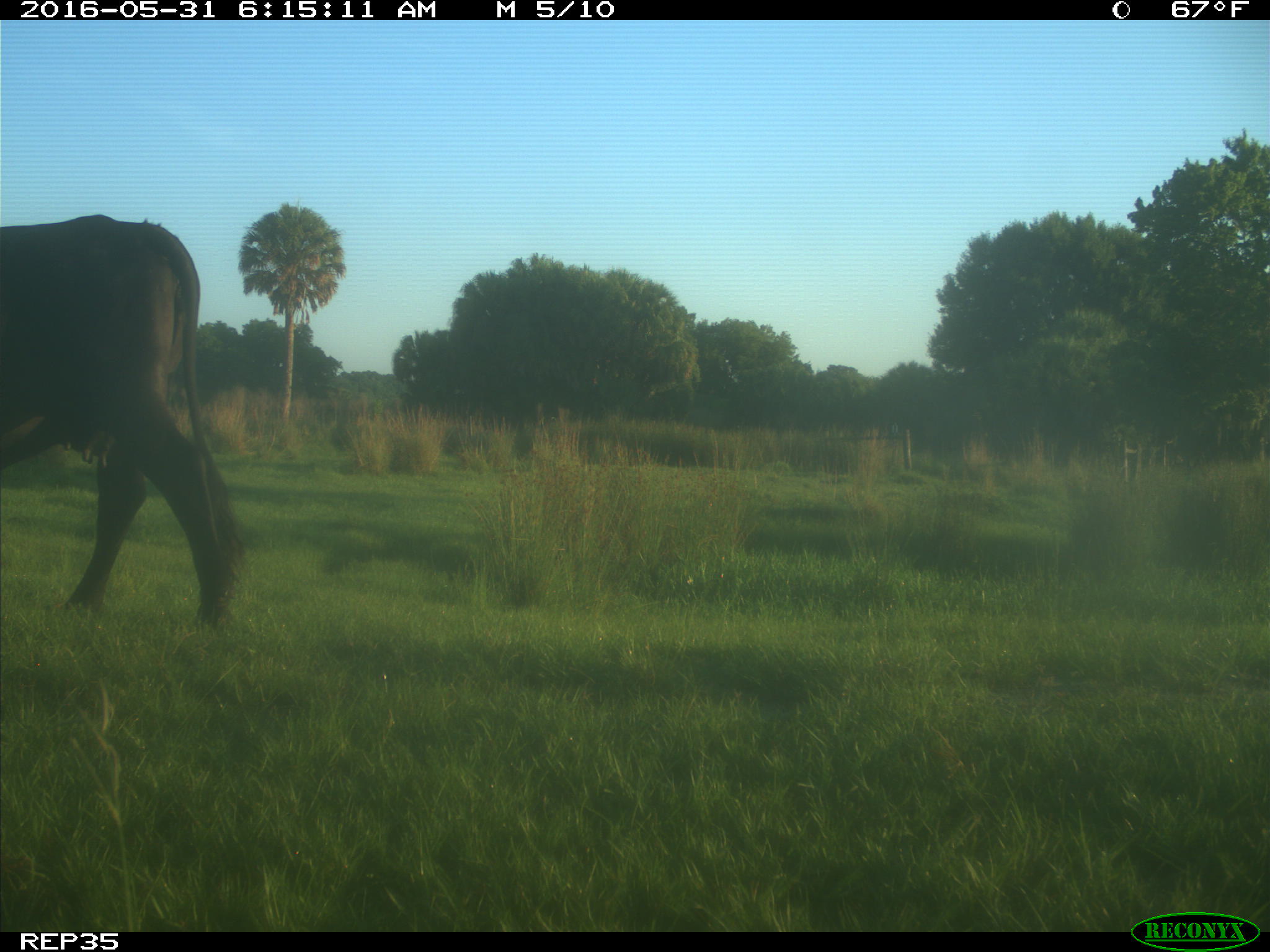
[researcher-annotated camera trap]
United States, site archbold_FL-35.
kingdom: Animalia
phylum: Chordata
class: Mammalia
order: Artiodactyla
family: Bovidae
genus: Bos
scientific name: Bos taurus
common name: domestic cow